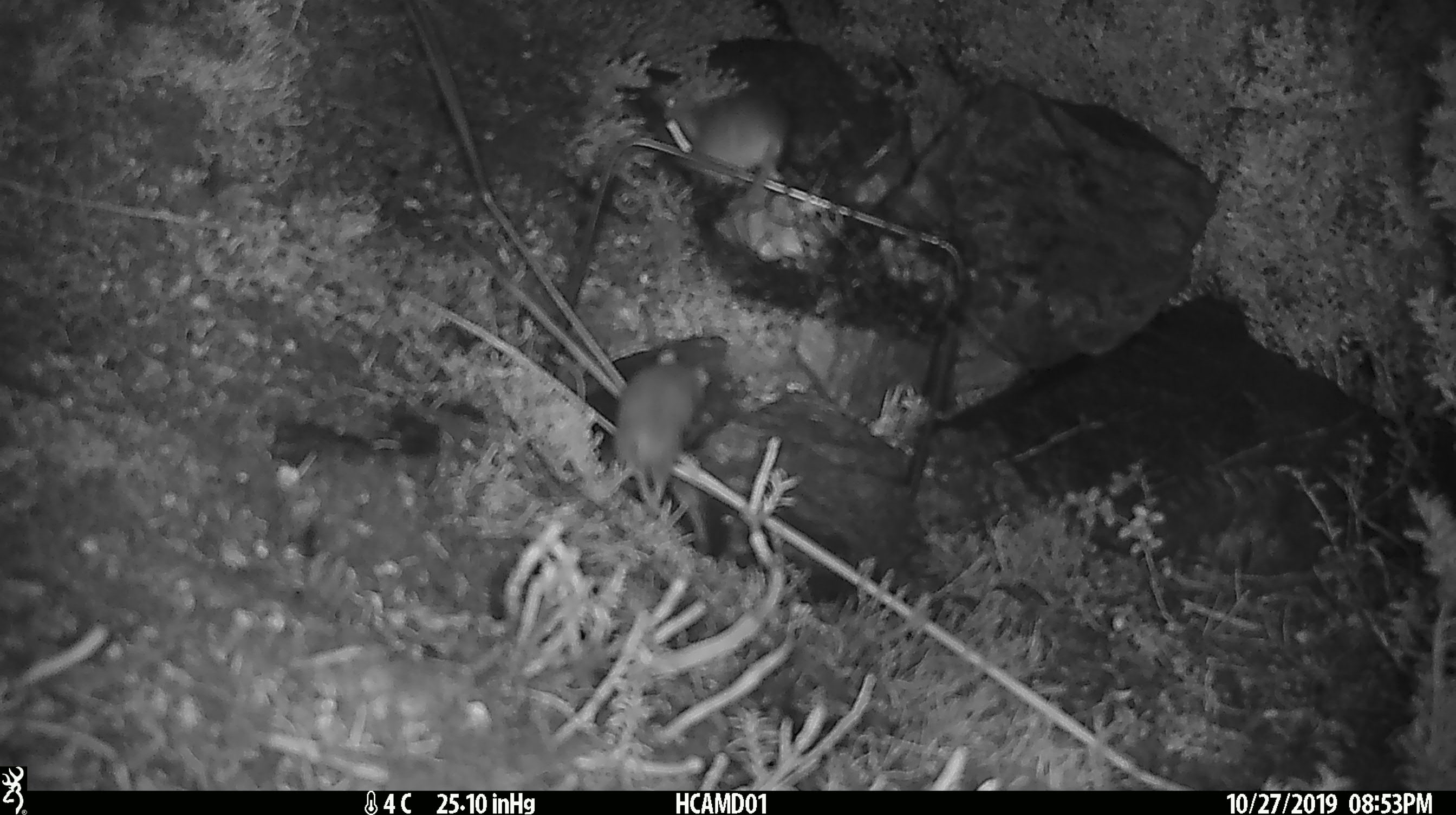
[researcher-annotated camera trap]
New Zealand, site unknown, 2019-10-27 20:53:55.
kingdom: Animalia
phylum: Chordata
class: Mammalia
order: Rodentia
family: Muridae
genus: Mus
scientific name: Mus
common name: mouse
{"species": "mouse (Mus)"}